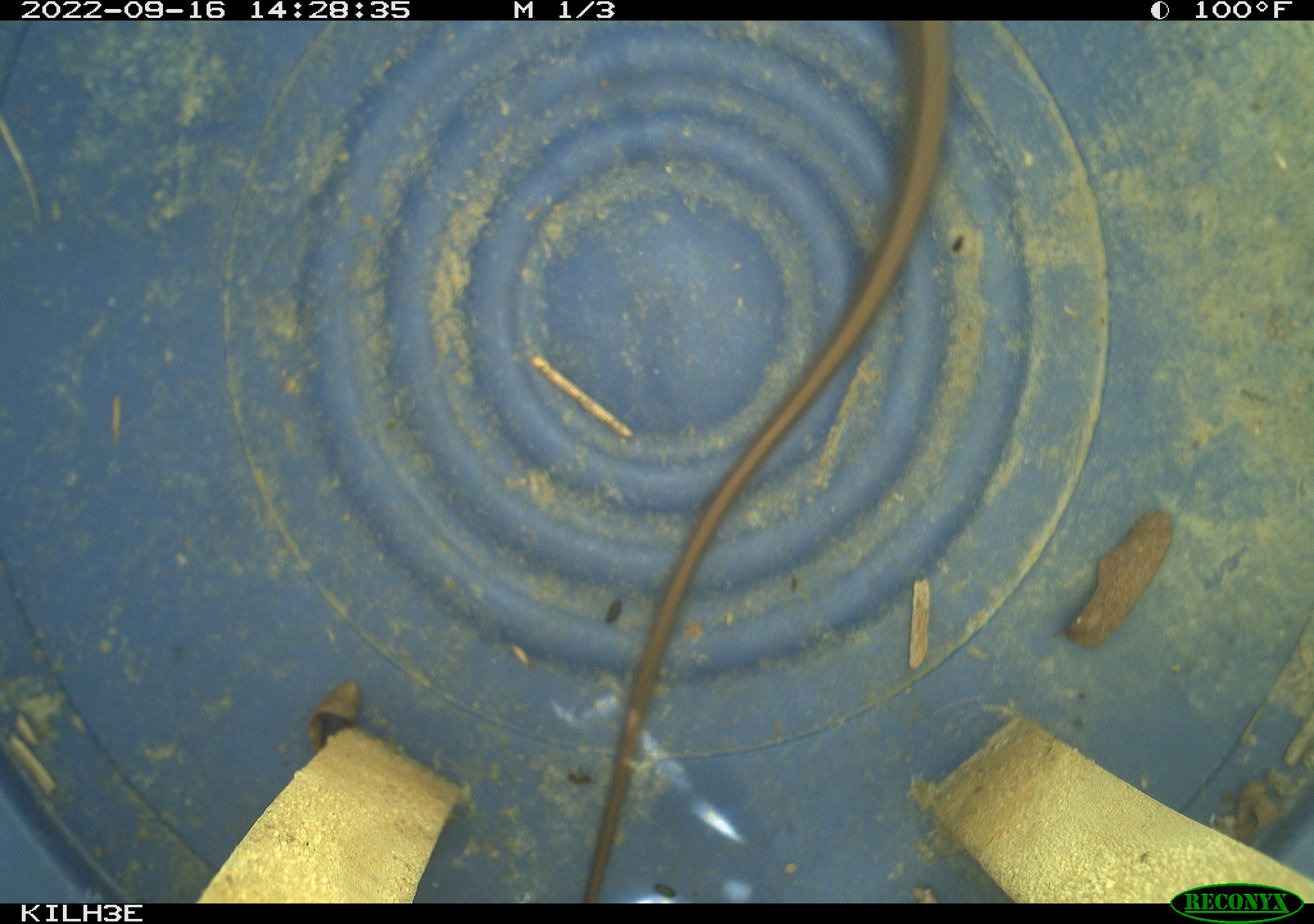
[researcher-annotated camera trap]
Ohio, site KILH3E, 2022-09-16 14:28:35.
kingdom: Animalia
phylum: Chordata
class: Reptilia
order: Squamata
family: Colubridae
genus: Thamnophis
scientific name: Thamnophis sirtalis sirtalis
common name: eastern gartersnake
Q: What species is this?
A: Eastern gartersnake (Thamnophis sirtalis sirtalis).